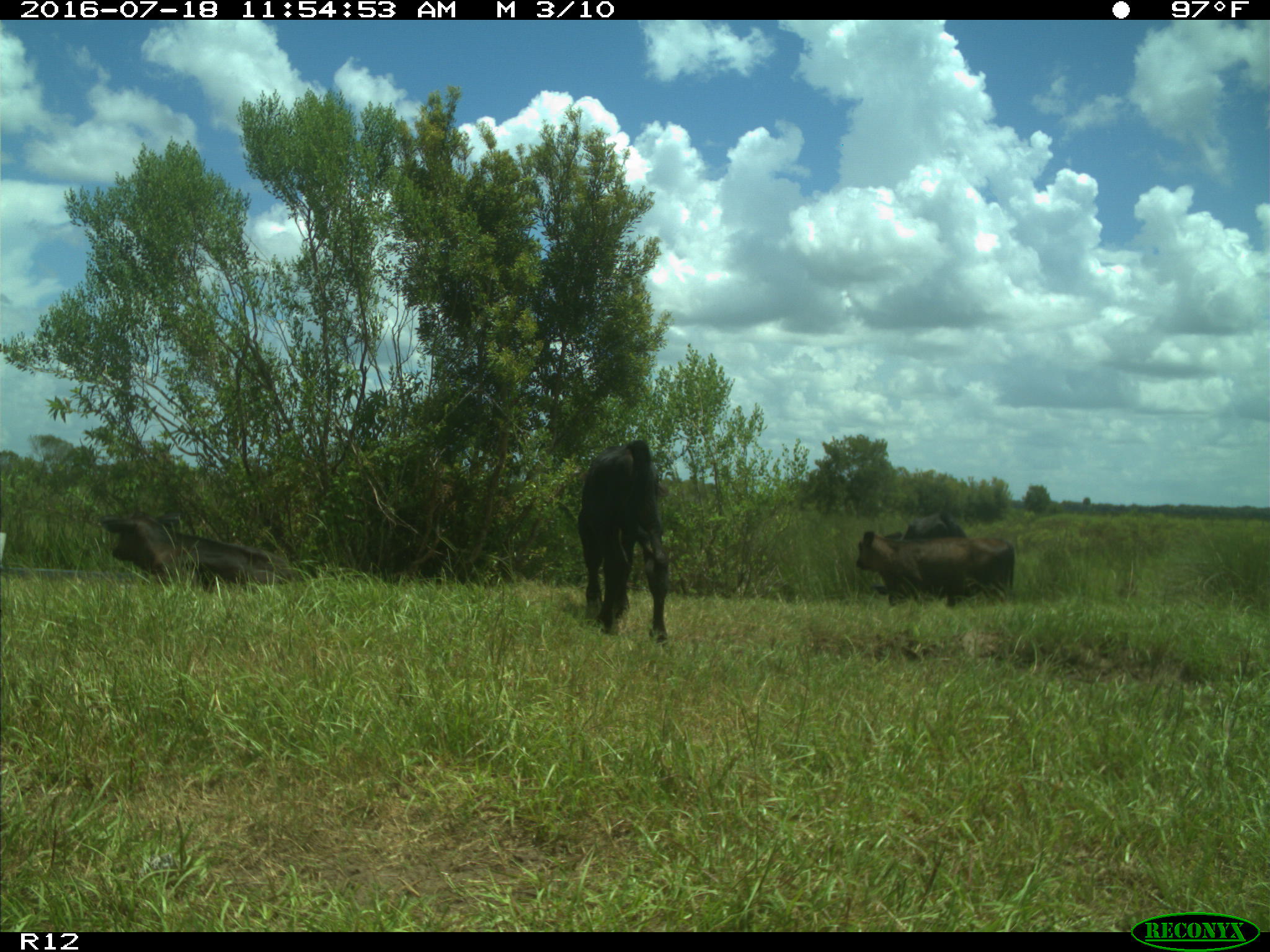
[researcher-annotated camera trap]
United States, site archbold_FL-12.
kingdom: Animalia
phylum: Chordata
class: Mammalia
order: Artiodactyla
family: Bovidae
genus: Bos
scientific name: Bos taurus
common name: domestic cow